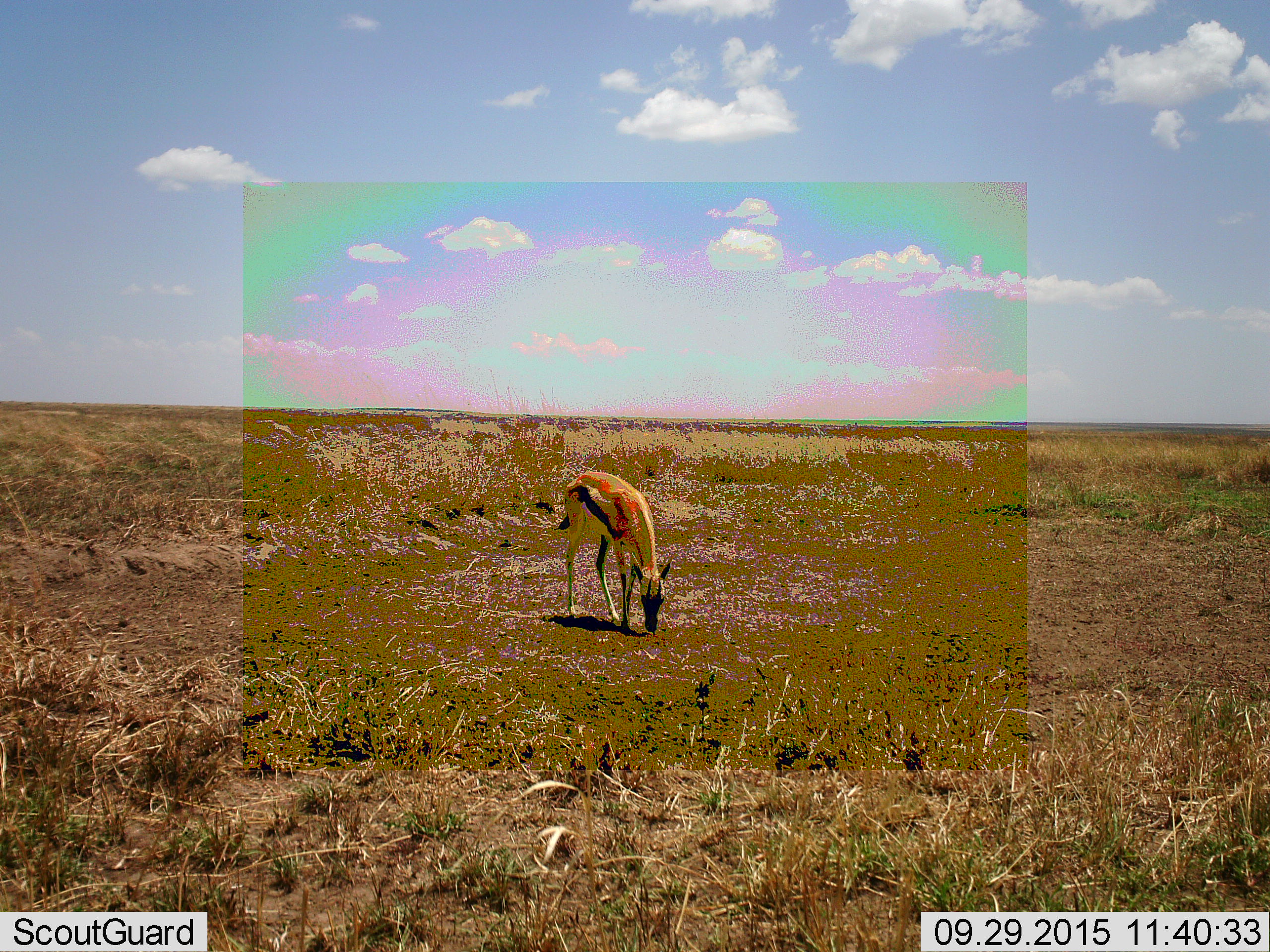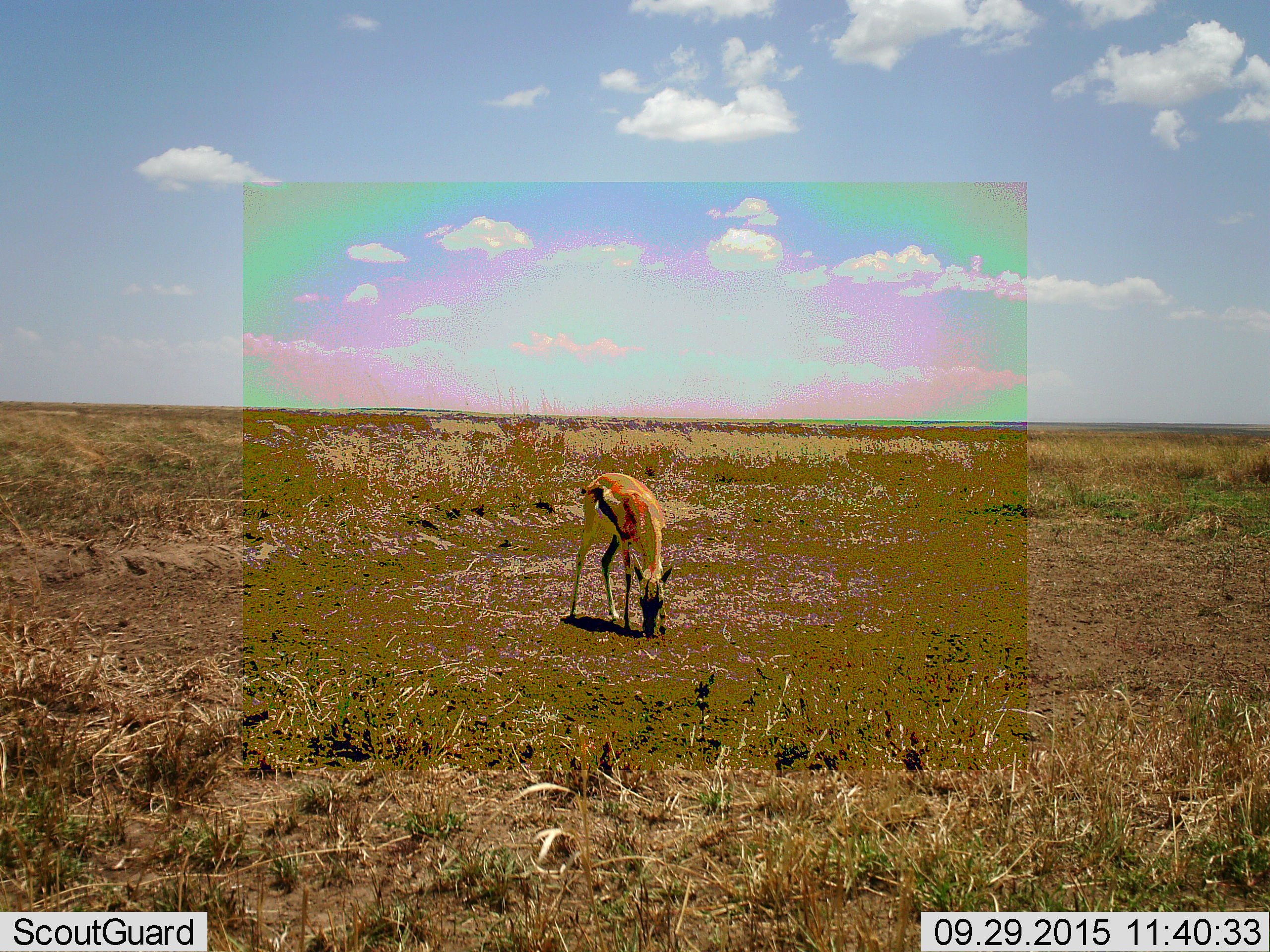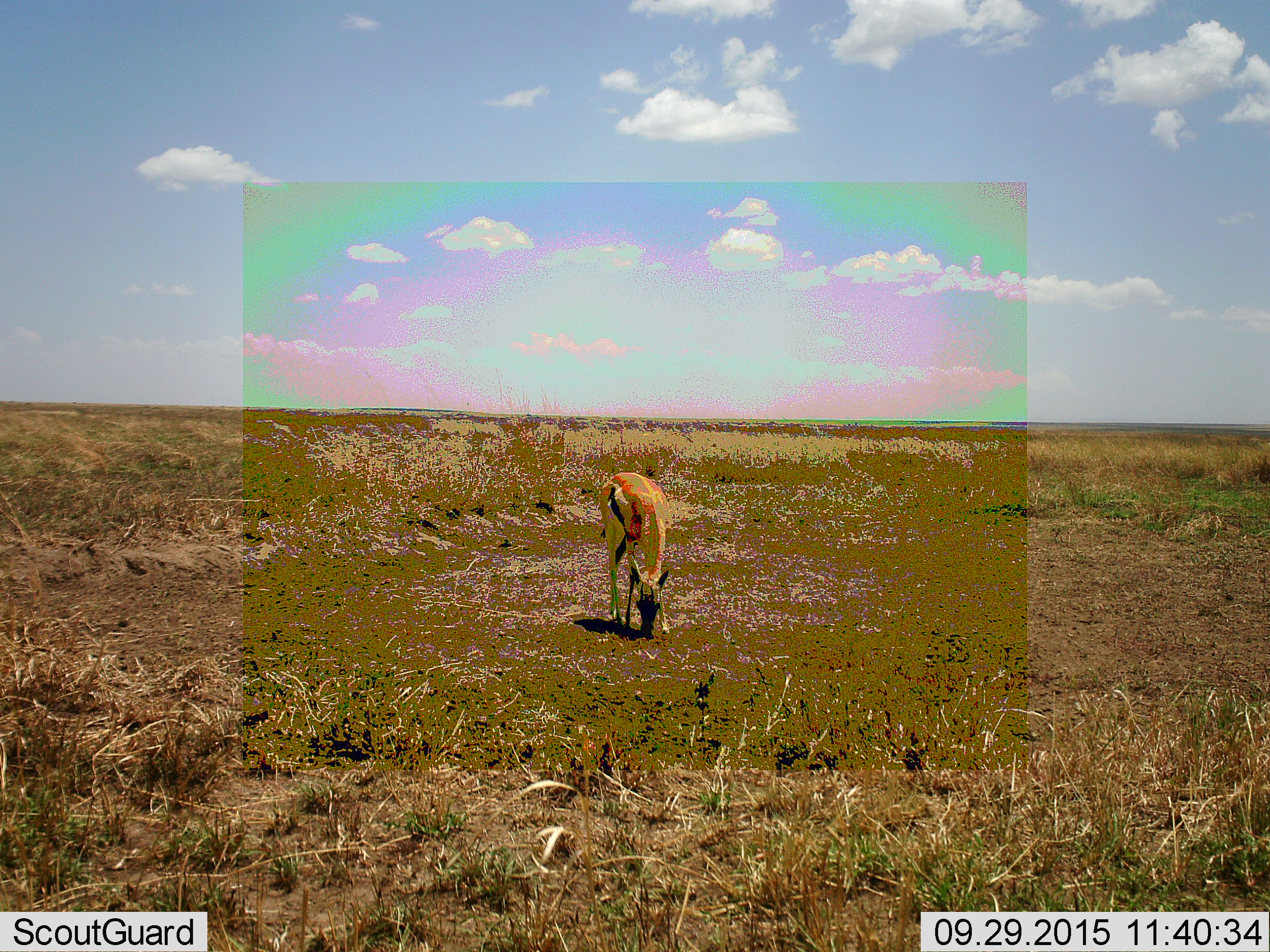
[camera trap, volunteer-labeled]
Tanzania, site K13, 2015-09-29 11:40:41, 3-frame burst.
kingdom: Animalia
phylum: Chordata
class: Mammalia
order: Artiodactyla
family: Bovidae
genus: Eudorcas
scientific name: Eudorcas thomsonii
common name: thomson's gazelle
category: gazellethomsons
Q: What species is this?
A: Gazellethomsons (thomson's gazelle) (Eudorcas thomsonii).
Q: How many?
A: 1.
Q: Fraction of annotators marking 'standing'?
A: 25%.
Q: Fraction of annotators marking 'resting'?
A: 0%.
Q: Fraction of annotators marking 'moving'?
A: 12%.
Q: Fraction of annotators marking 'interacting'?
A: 0%.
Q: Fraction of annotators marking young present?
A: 0%.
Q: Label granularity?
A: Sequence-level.